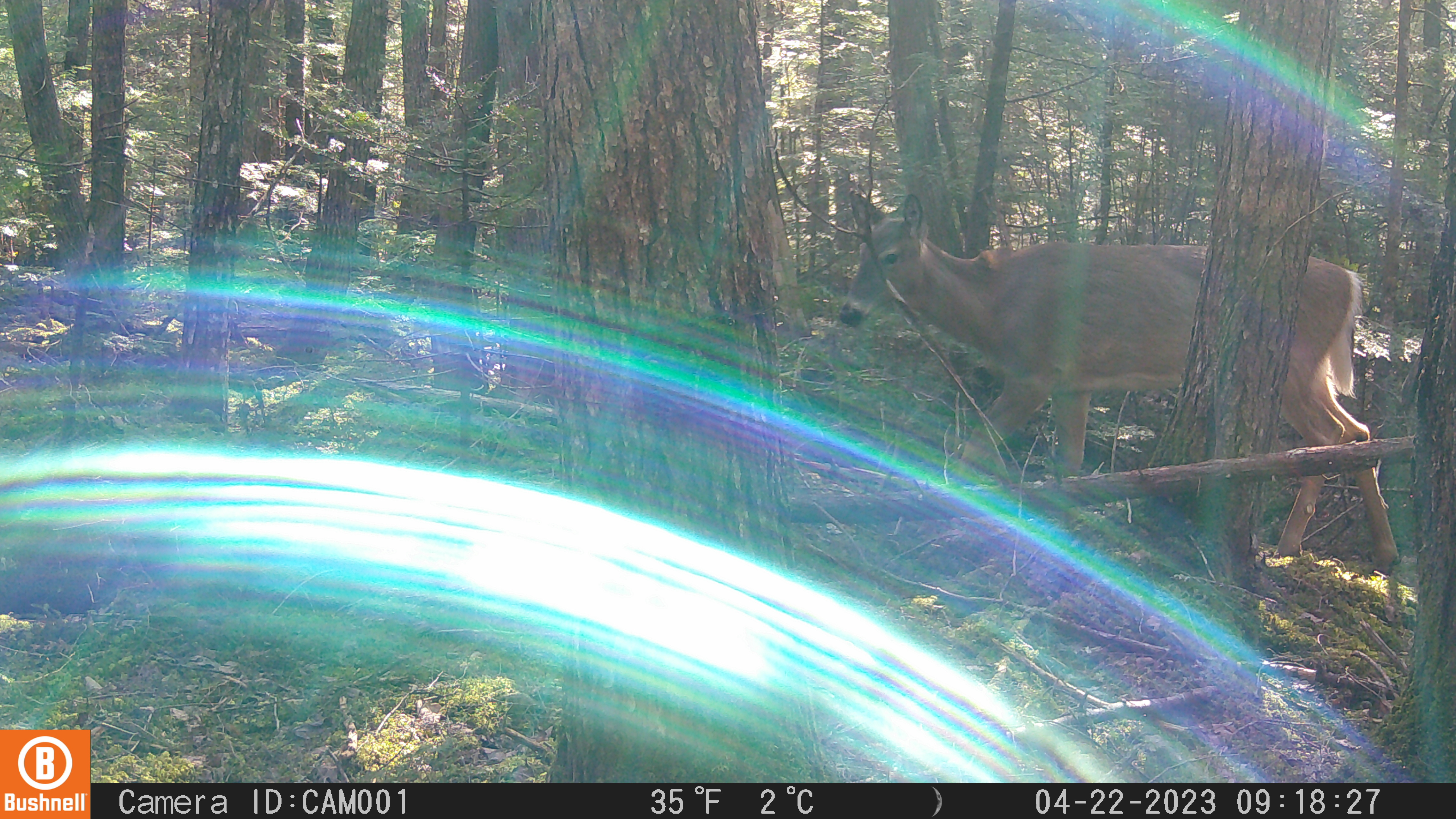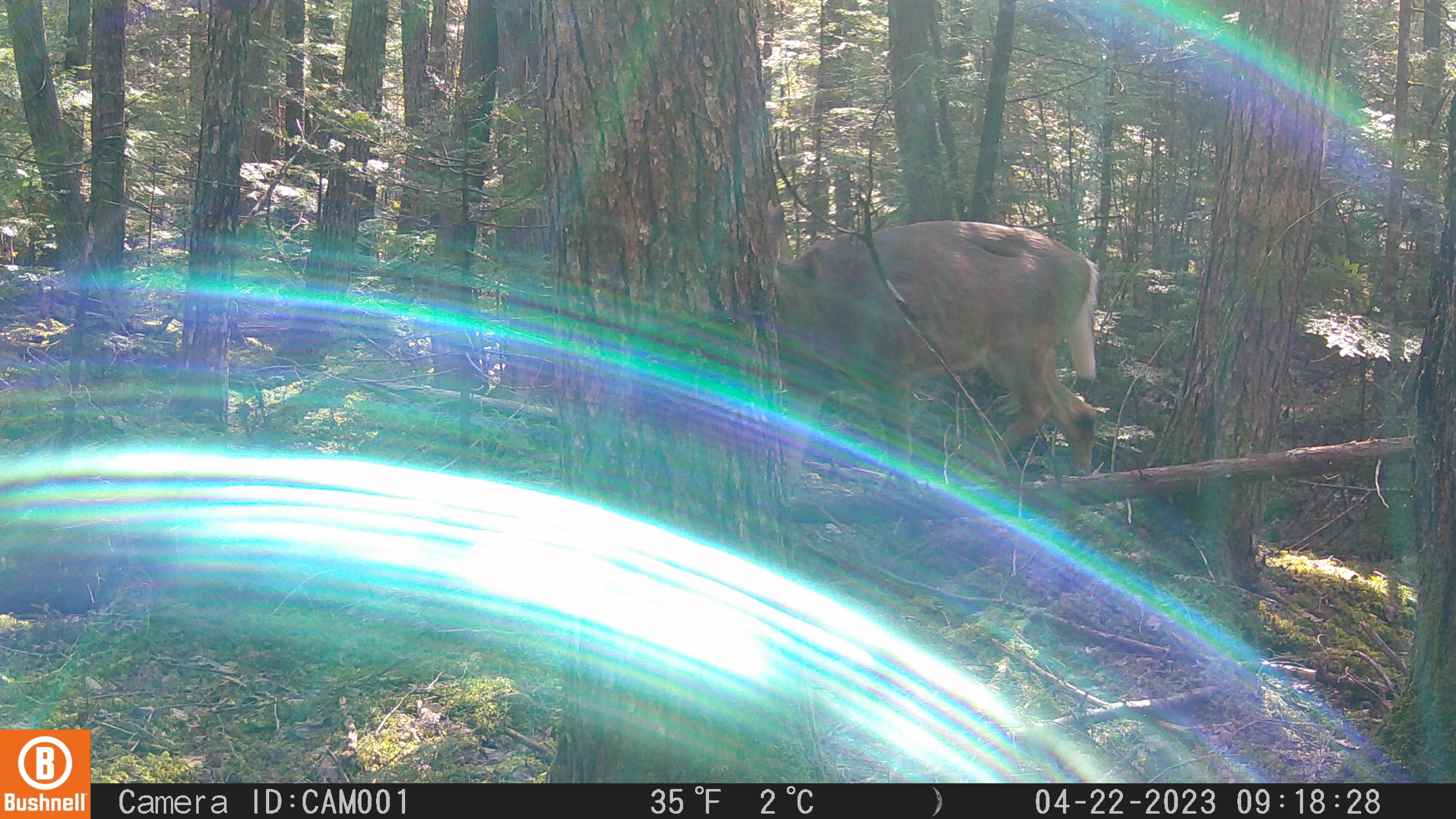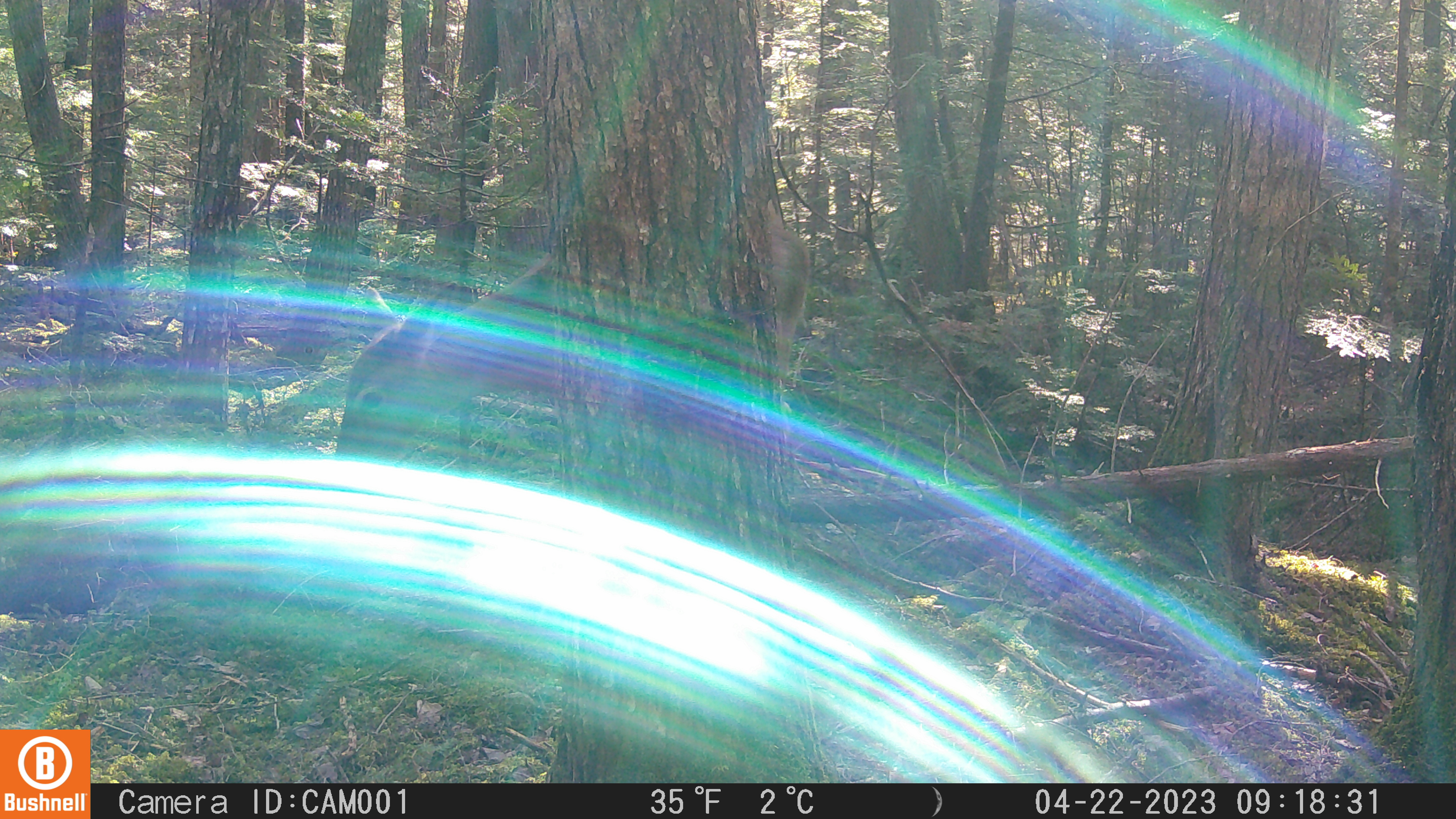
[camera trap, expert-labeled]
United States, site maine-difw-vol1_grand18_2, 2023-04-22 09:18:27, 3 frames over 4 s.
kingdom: Animalia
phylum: Chordata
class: Mammalia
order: Artiodactyla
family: Cervidae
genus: Odocoileus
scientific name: Odocoileus virginianus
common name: white-tailed deer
White-tailed deer (Odocoileus virginianus).